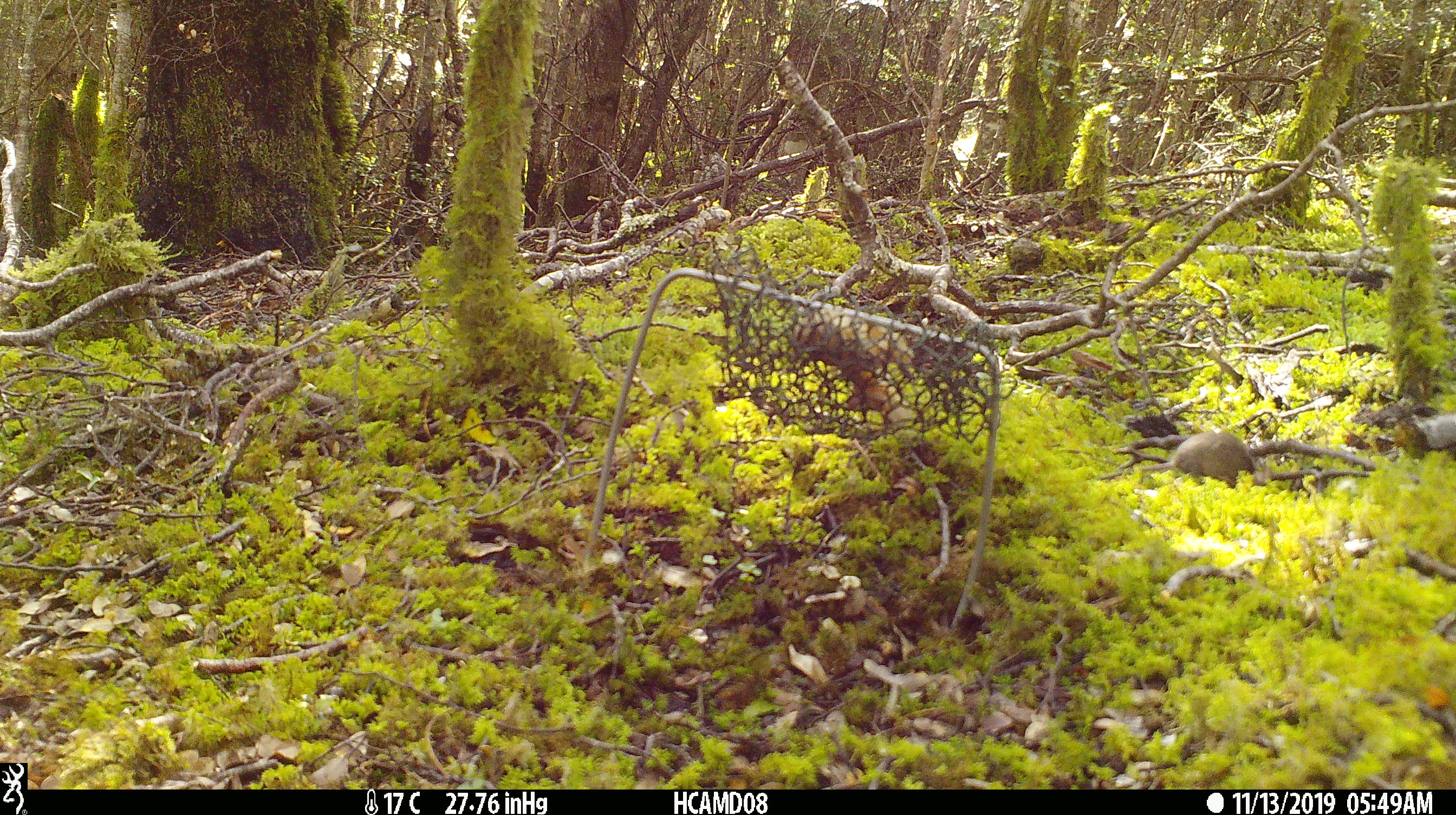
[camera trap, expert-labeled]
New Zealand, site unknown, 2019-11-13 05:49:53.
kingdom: Animalia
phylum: Chordata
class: Mammalia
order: Rodentia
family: Muridae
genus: Mus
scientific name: Mus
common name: mouse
Mouse (Mus).